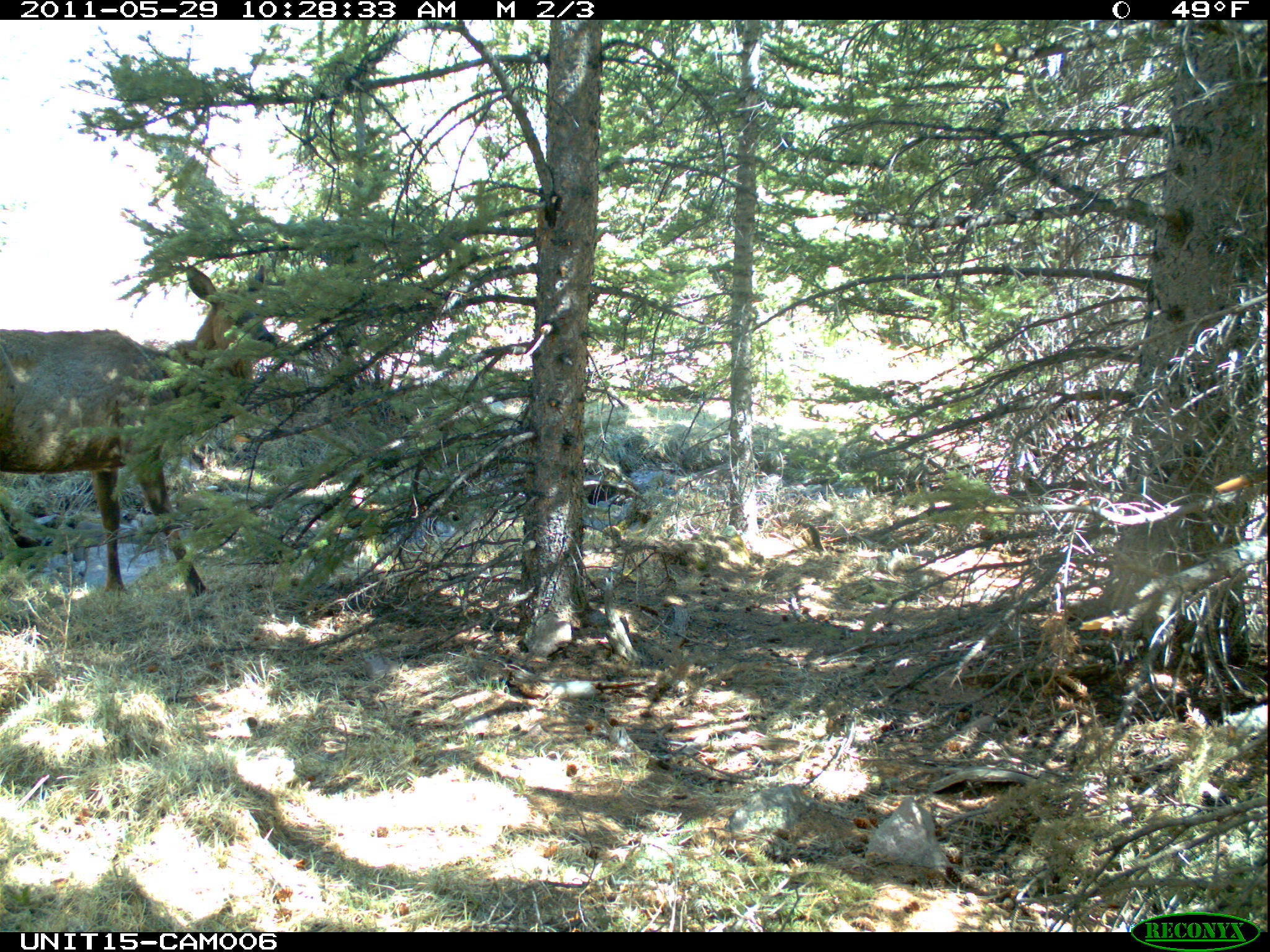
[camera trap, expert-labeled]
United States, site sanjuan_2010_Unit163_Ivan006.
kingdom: Animalia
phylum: Chordata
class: Mammalia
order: Artiodactyla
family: Cervidae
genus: Cervus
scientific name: Cervus elaphus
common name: red deer